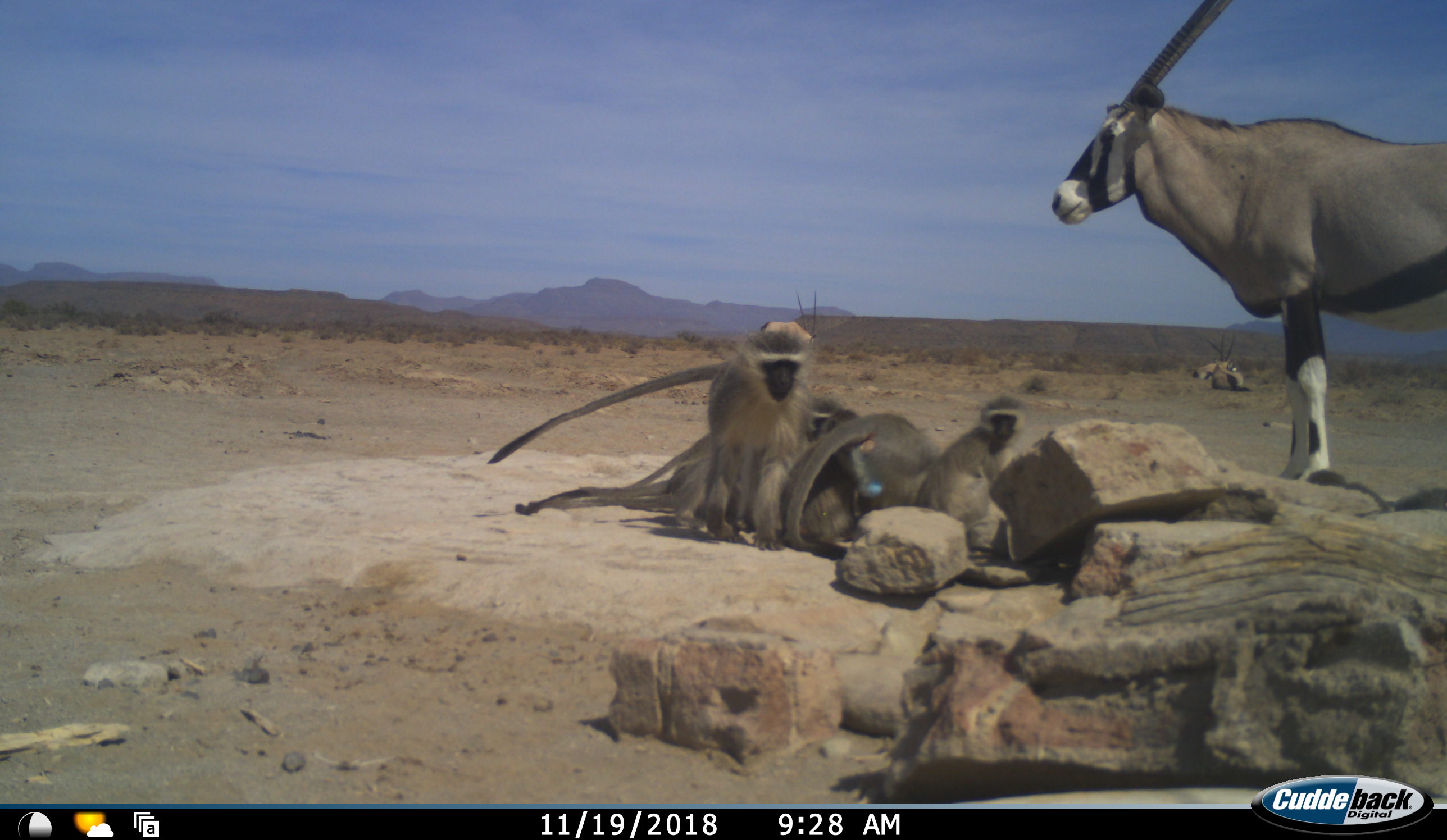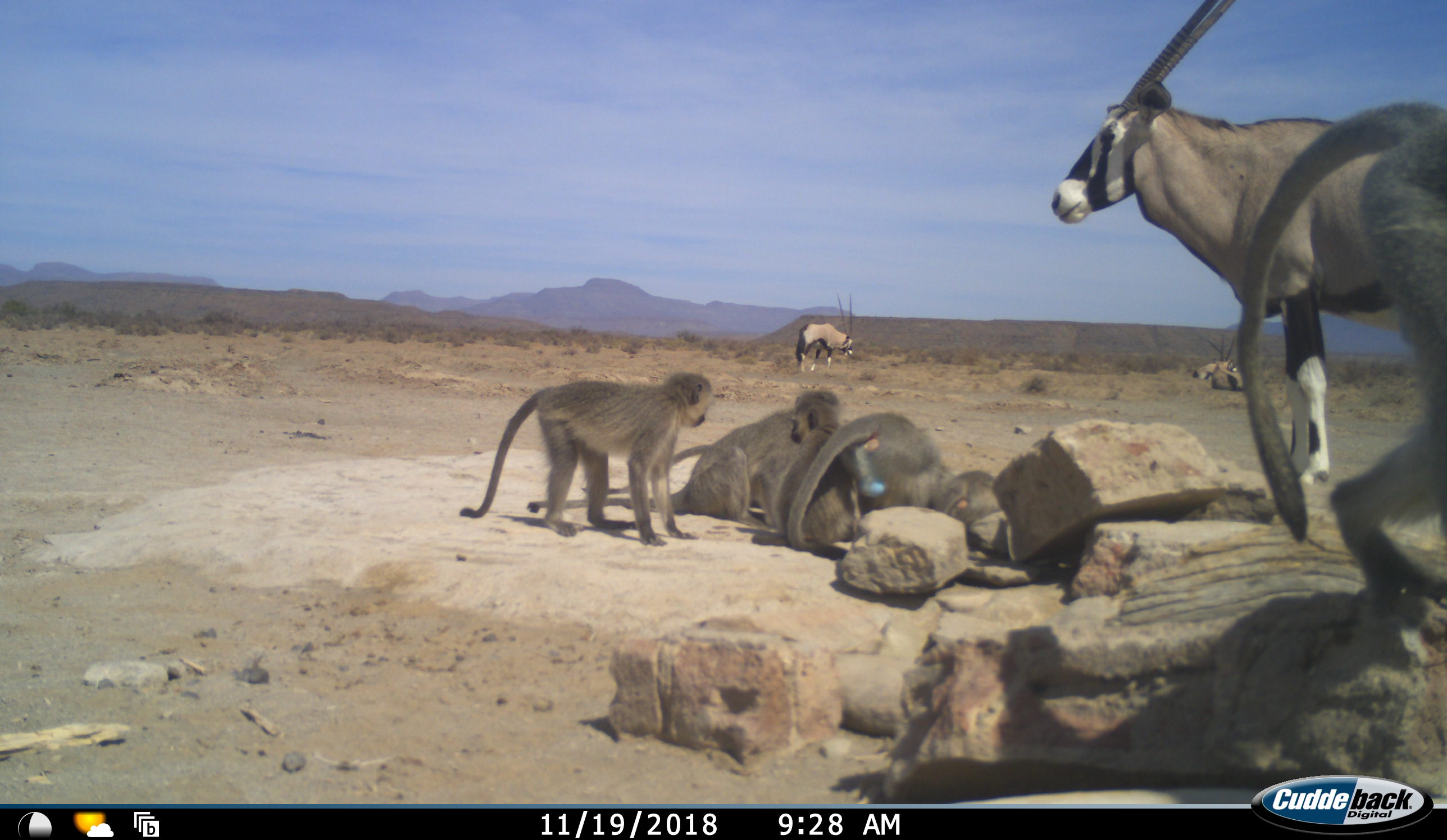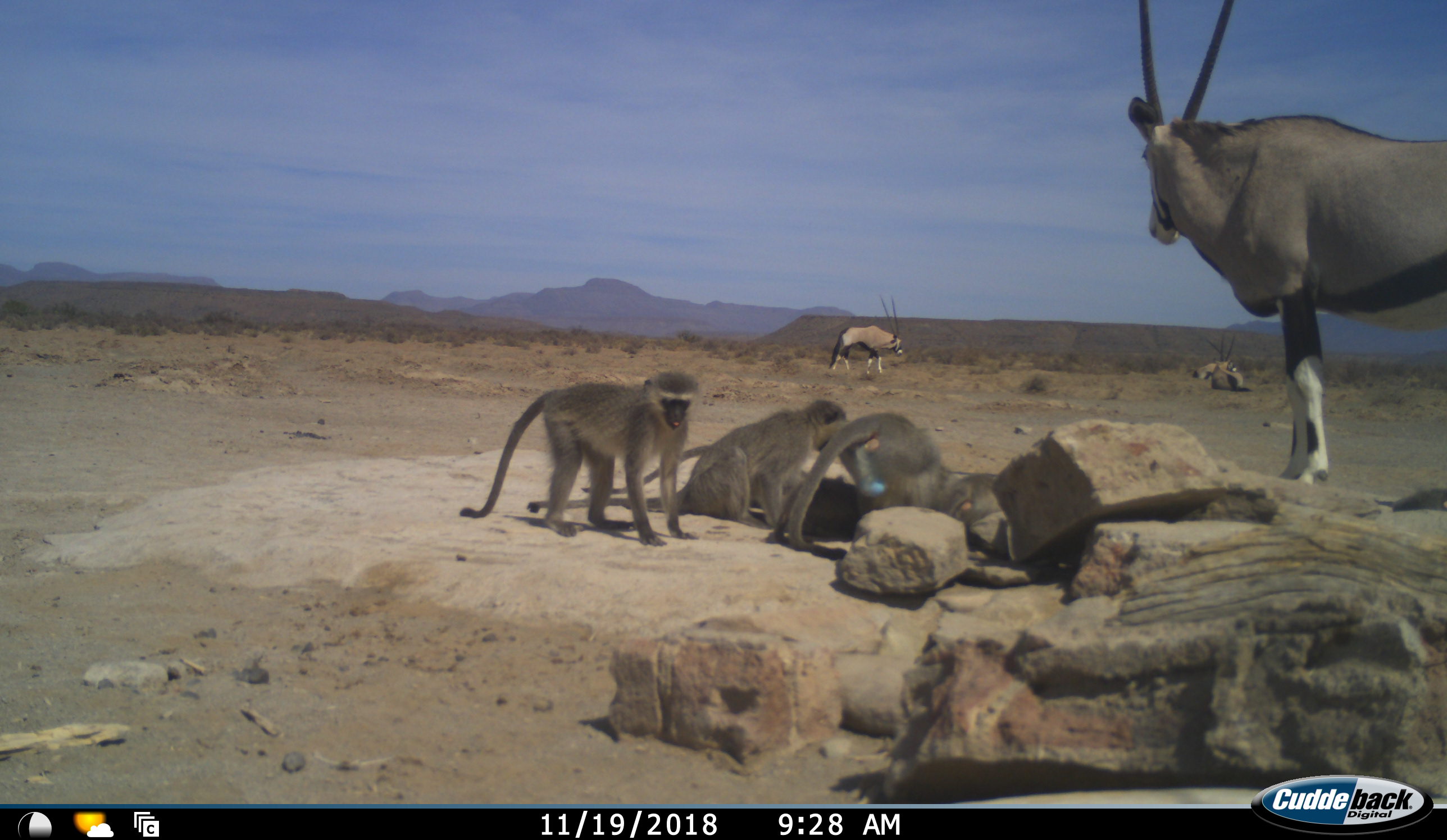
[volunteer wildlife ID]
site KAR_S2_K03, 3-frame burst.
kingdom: Animalia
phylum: Chordata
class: Mammalia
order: Artiodactyla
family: Bovidae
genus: Oryx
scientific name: Oryx gazella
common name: gemsbok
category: oryx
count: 4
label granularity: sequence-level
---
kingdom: Animalia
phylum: Chordata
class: Mammalia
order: Primates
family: Cercopithecidae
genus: Chlorocebus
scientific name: Chlorocebus pygerythrus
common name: vervet monkey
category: monkeyvervet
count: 5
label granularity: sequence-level